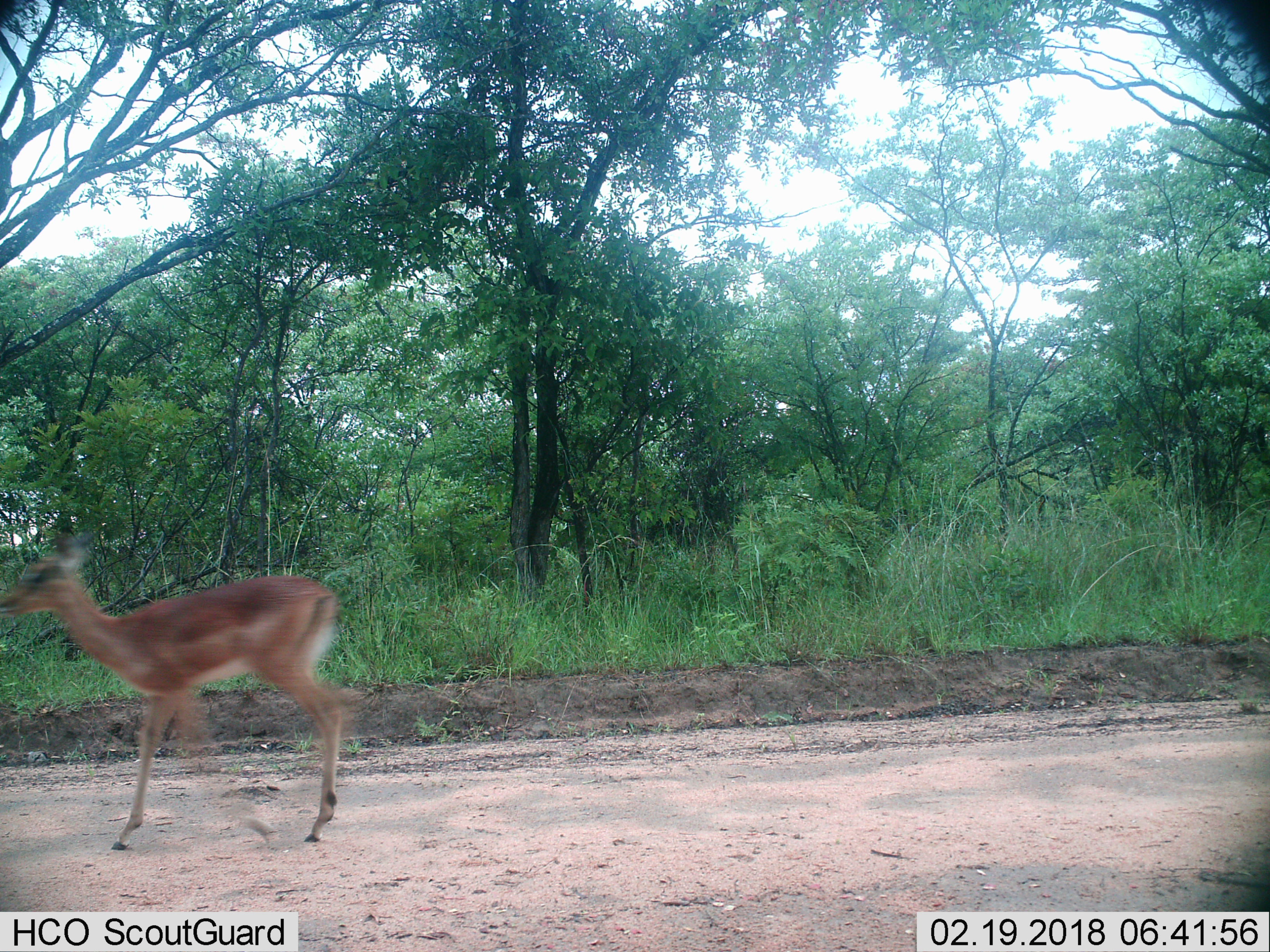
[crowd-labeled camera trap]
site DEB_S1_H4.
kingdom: Animalia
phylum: Chordata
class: Mammalia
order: Artiodactyla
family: Bovidae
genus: Aepyceros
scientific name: Aepyceros melampus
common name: impala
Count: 1.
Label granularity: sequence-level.